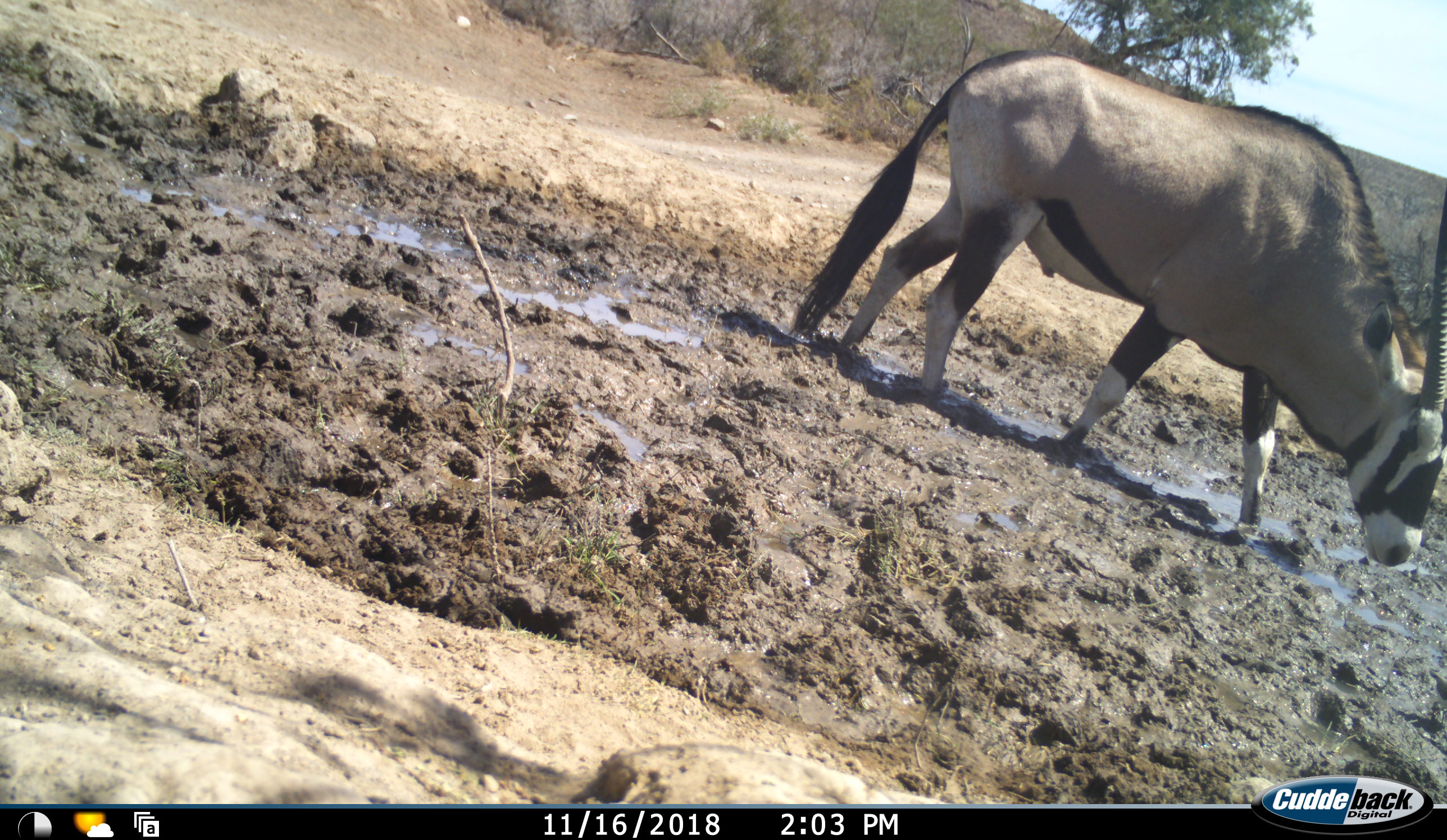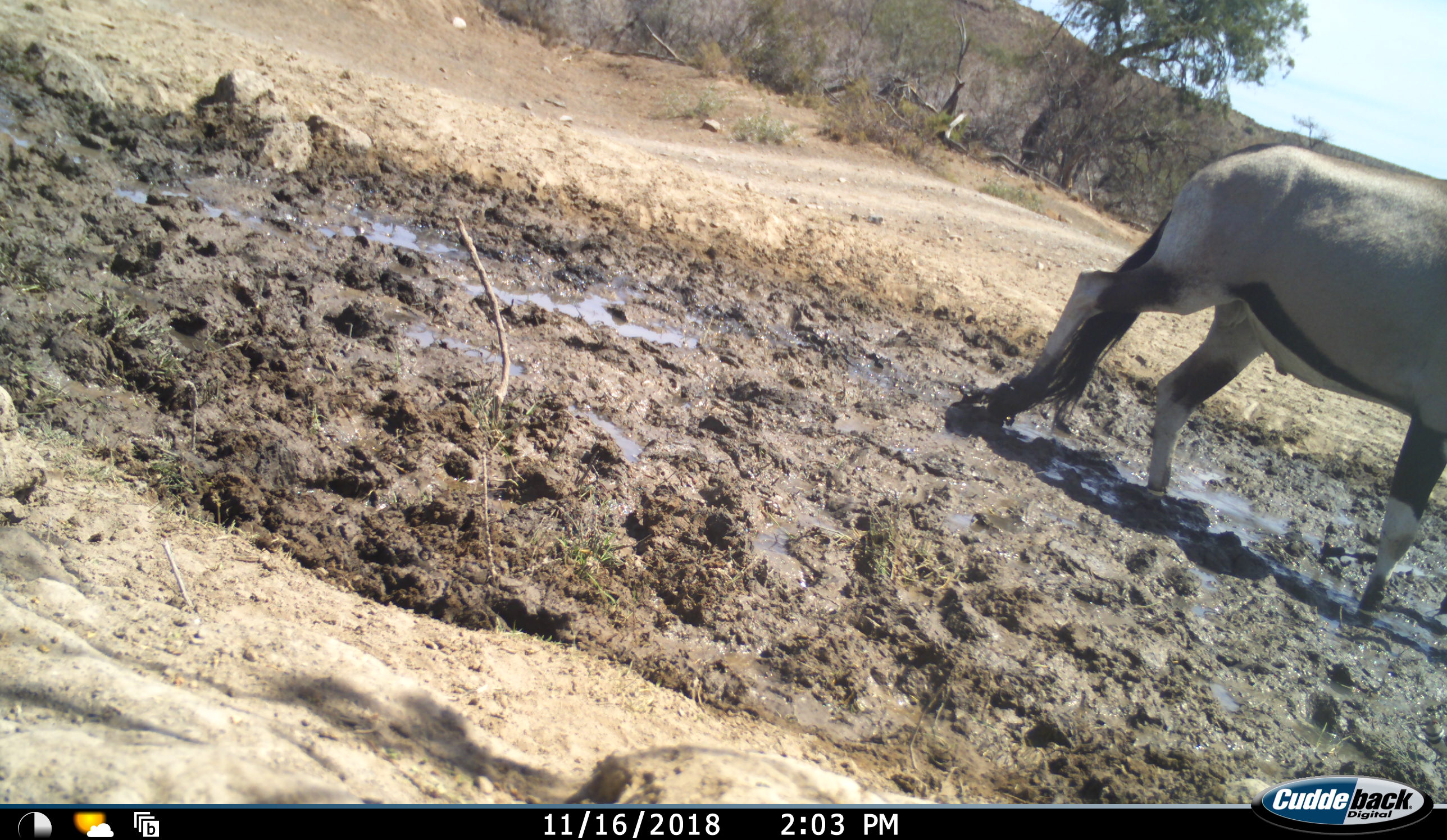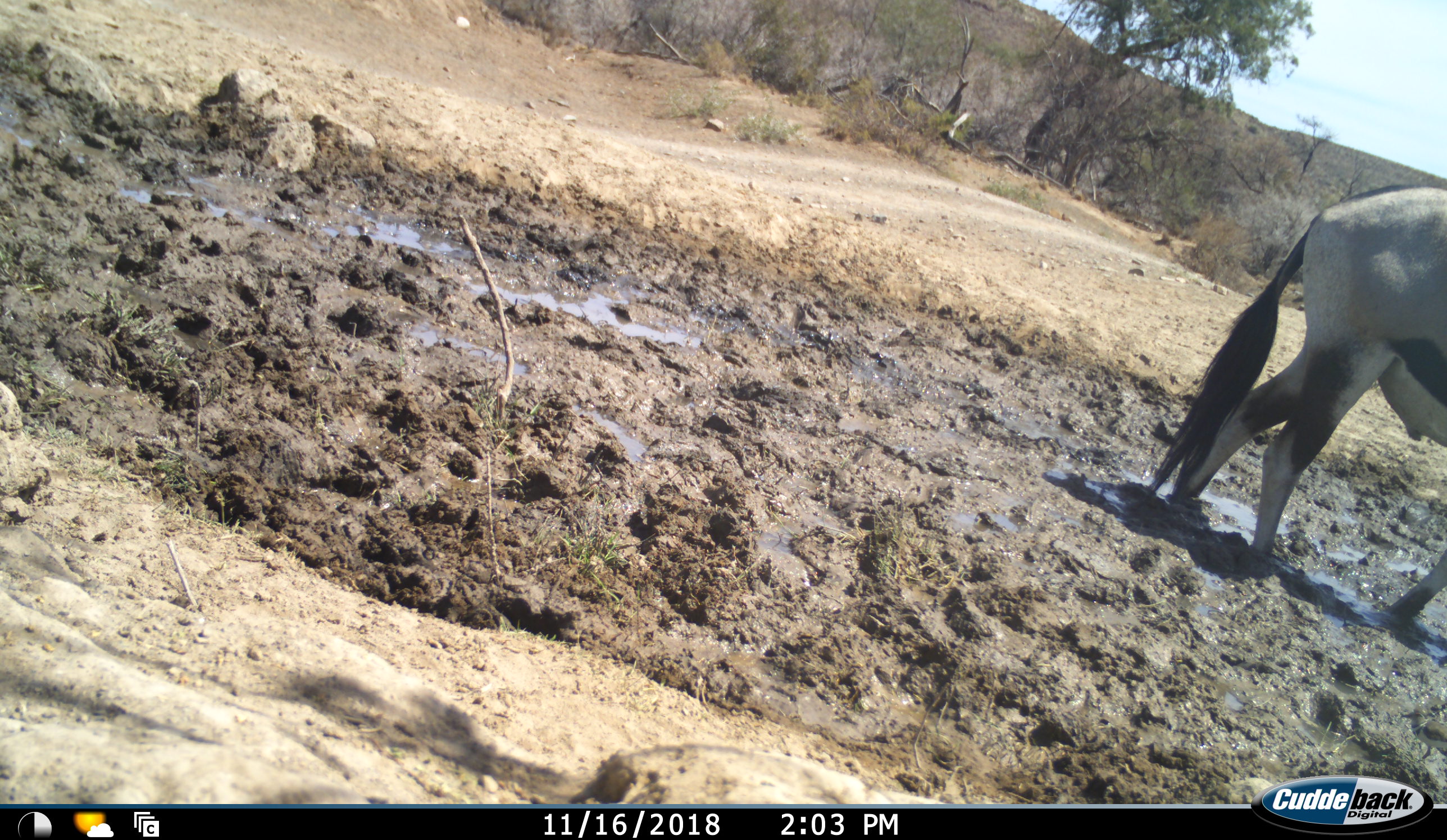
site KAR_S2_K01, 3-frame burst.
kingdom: Animalia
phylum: Chordata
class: Mammalia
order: Artiodactyla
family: Bovidae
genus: Oryx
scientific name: Oryx gazella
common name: gemsbok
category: oryx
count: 1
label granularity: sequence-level